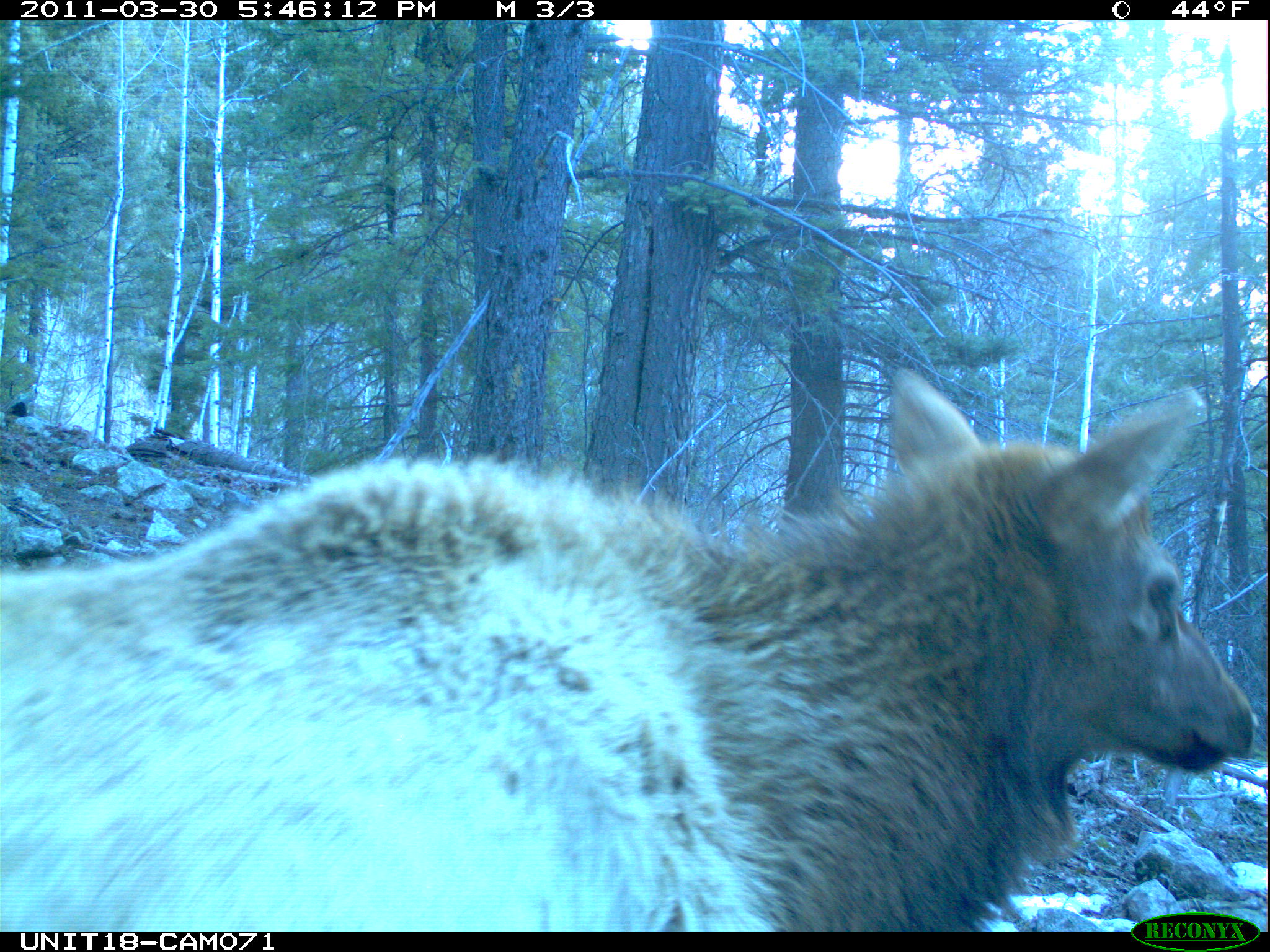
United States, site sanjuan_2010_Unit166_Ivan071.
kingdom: Animalia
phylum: Chordata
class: Mammalia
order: Artiodactyla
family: Cervidae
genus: Cervus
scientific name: Cervus elaphus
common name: red deer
Cervus elaphus (red deer).